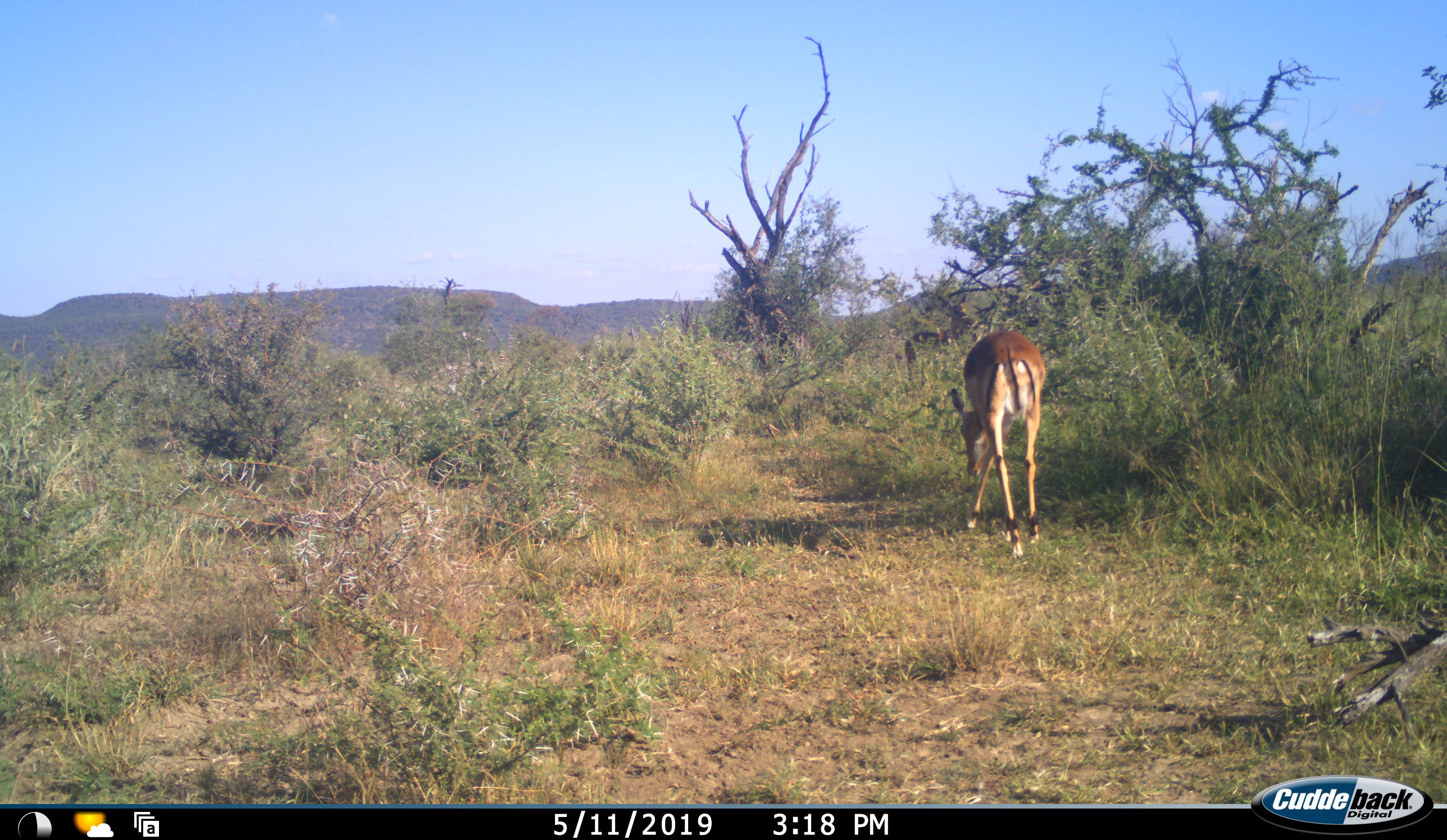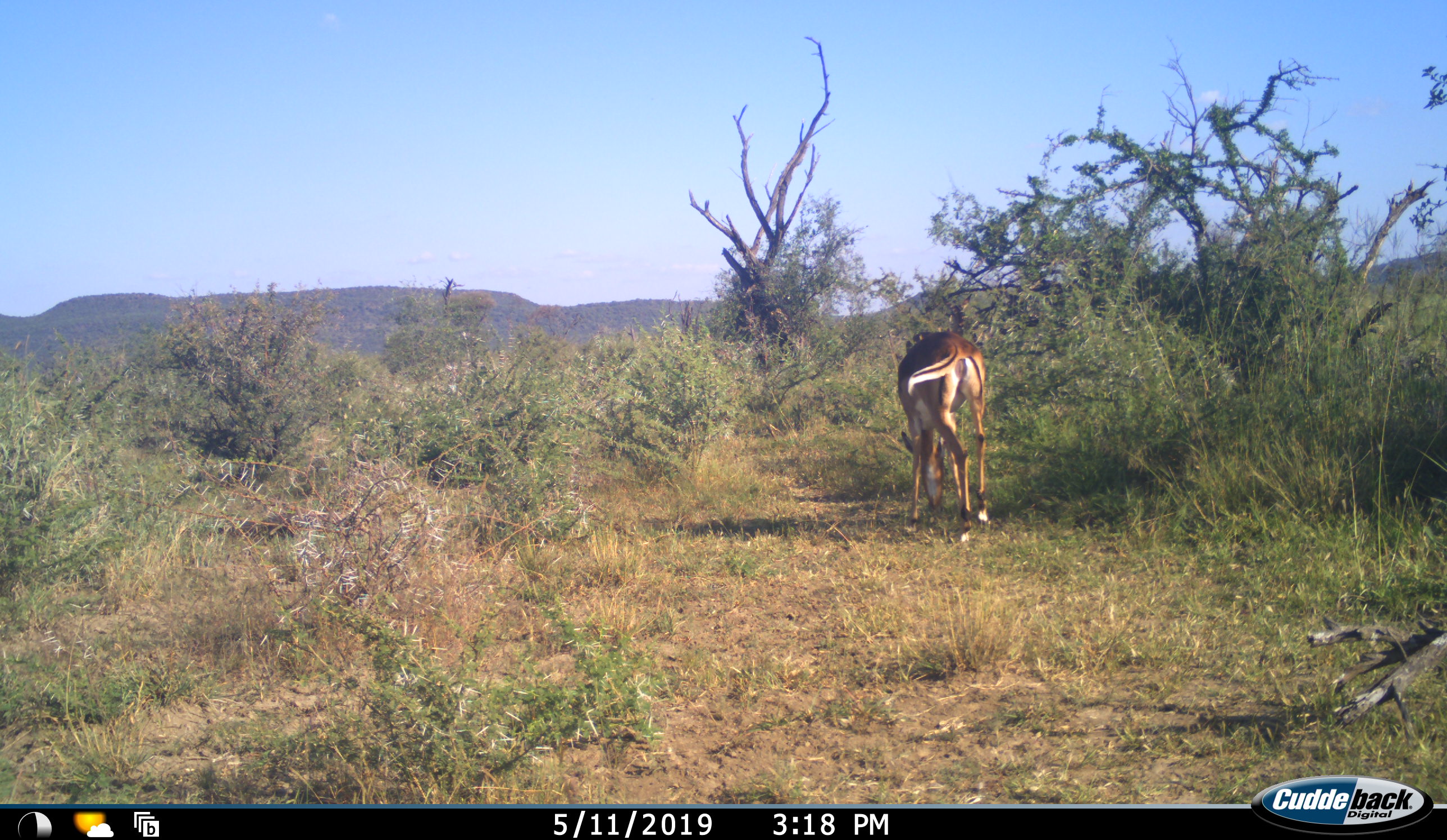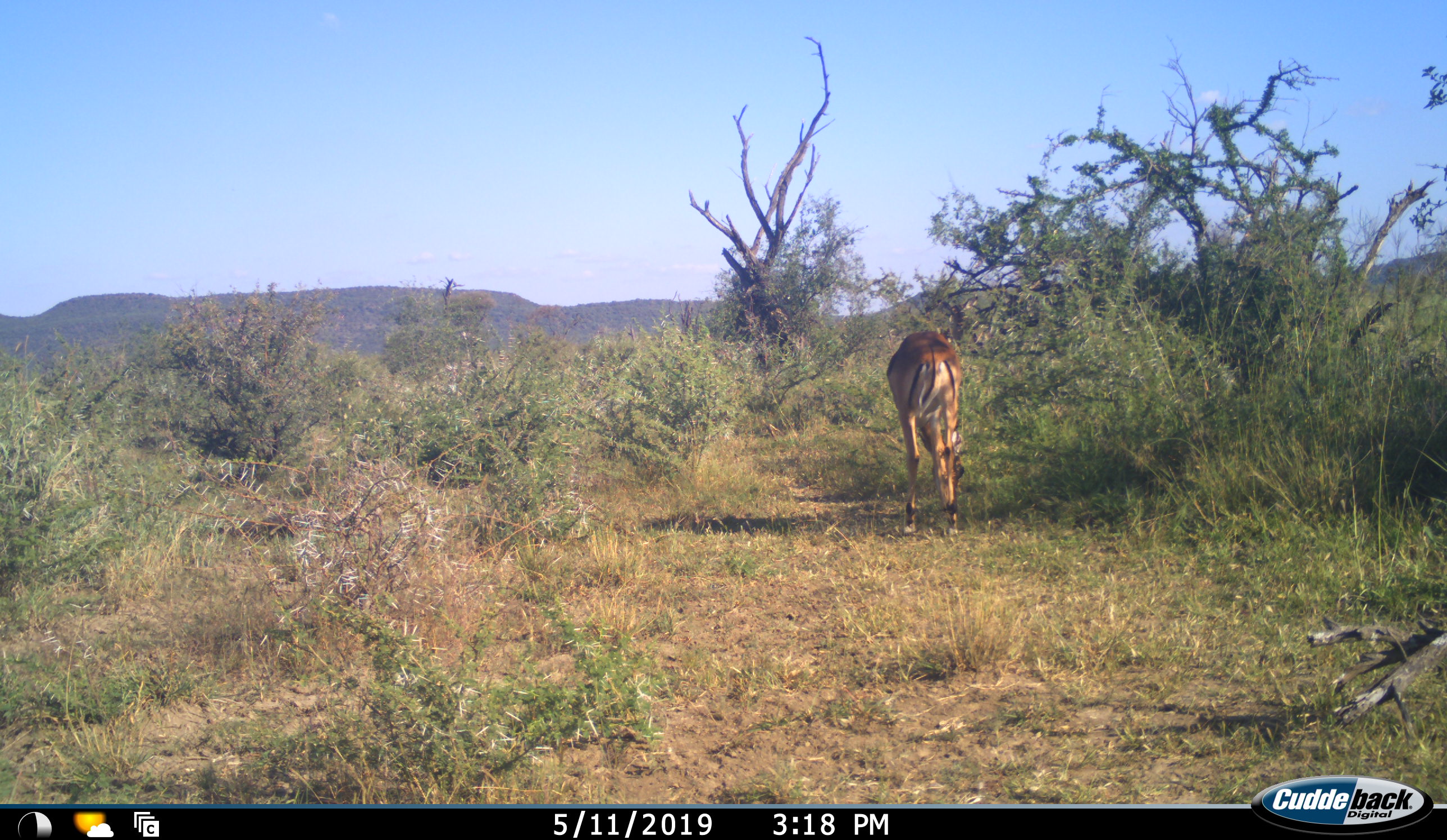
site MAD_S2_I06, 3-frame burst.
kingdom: Animalia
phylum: Chordata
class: Mammalia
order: Artiodactyla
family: Bovidae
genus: Aepyceros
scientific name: Aepyceros melampus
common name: impala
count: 1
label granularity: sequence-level